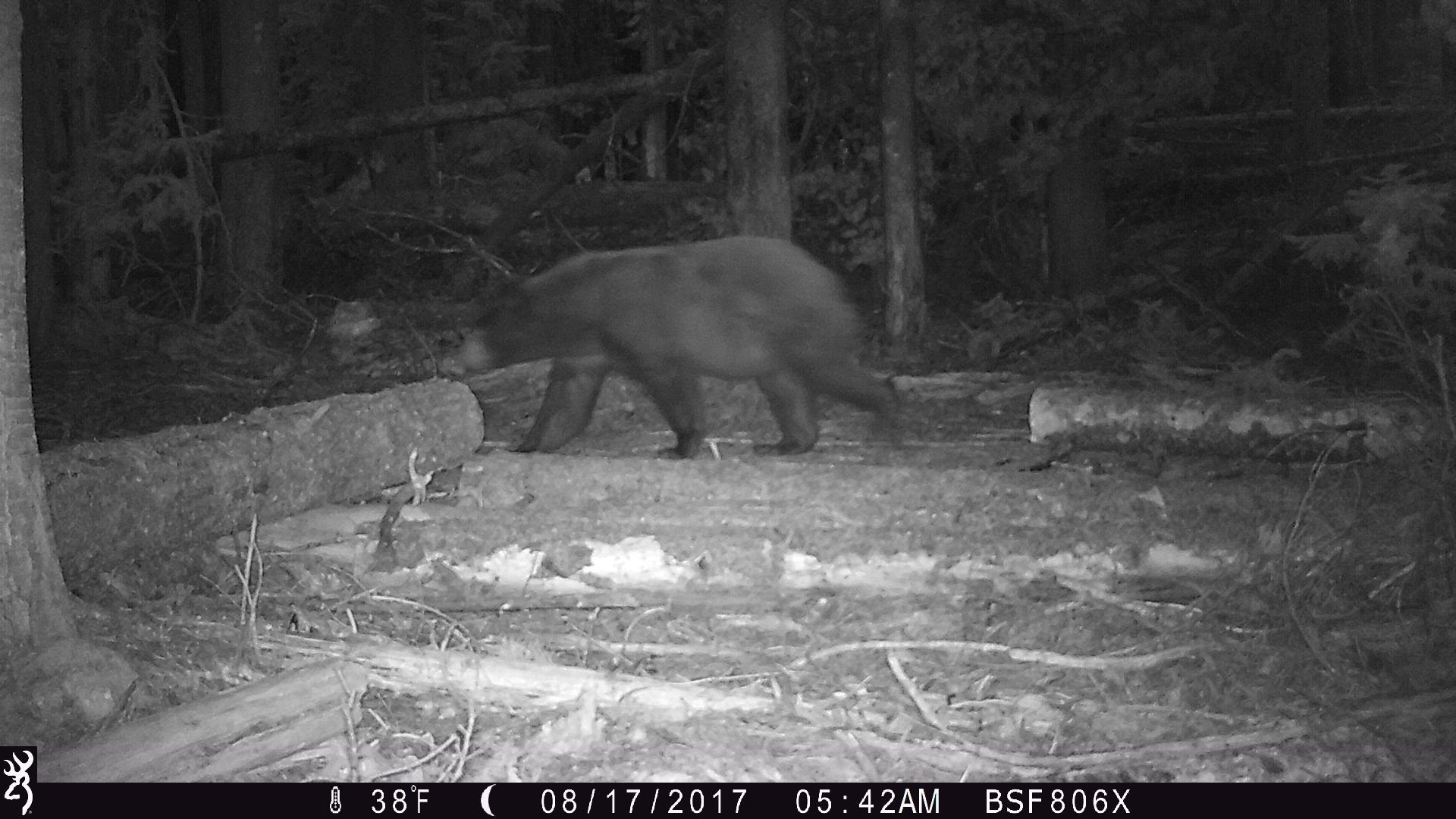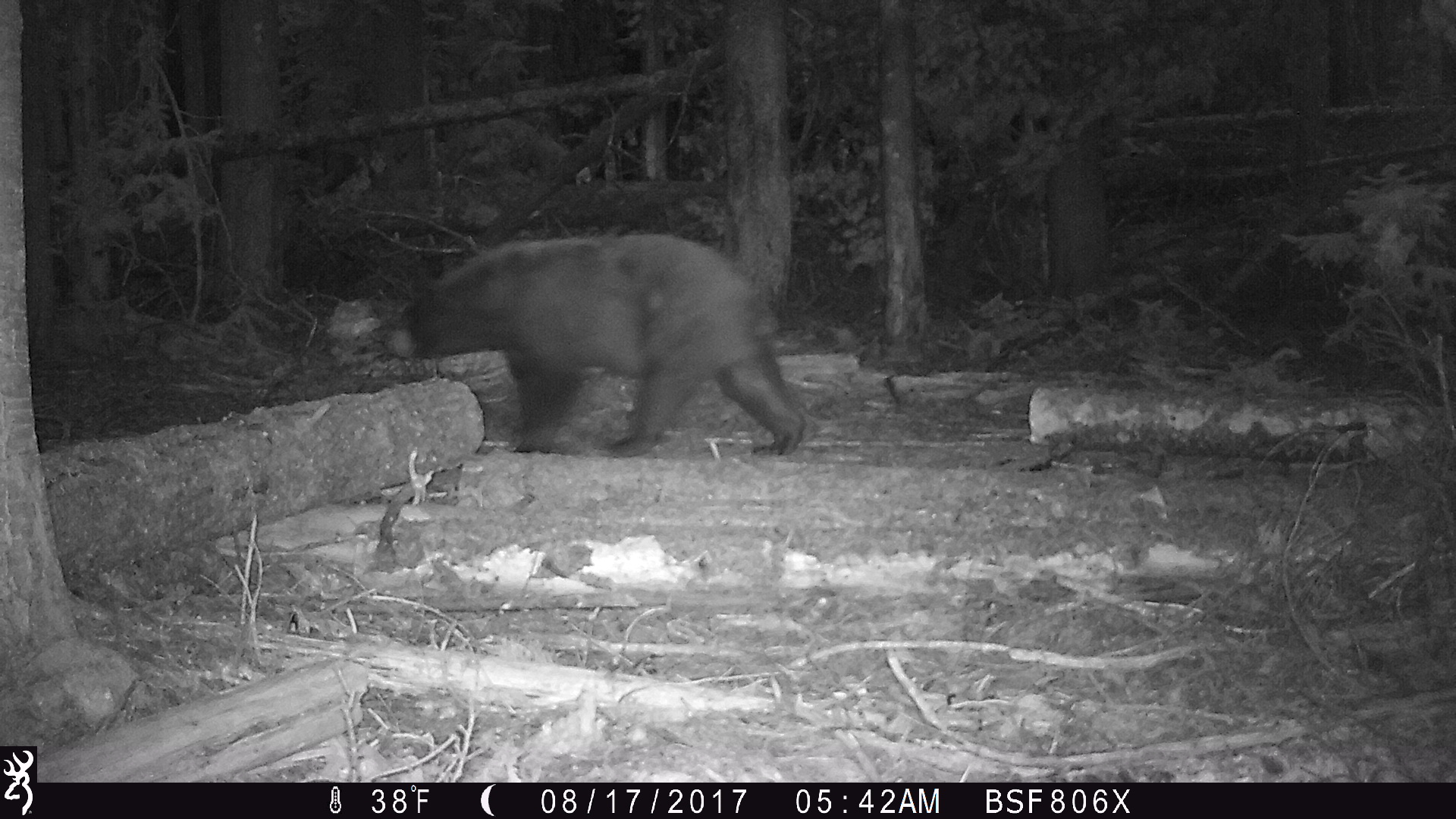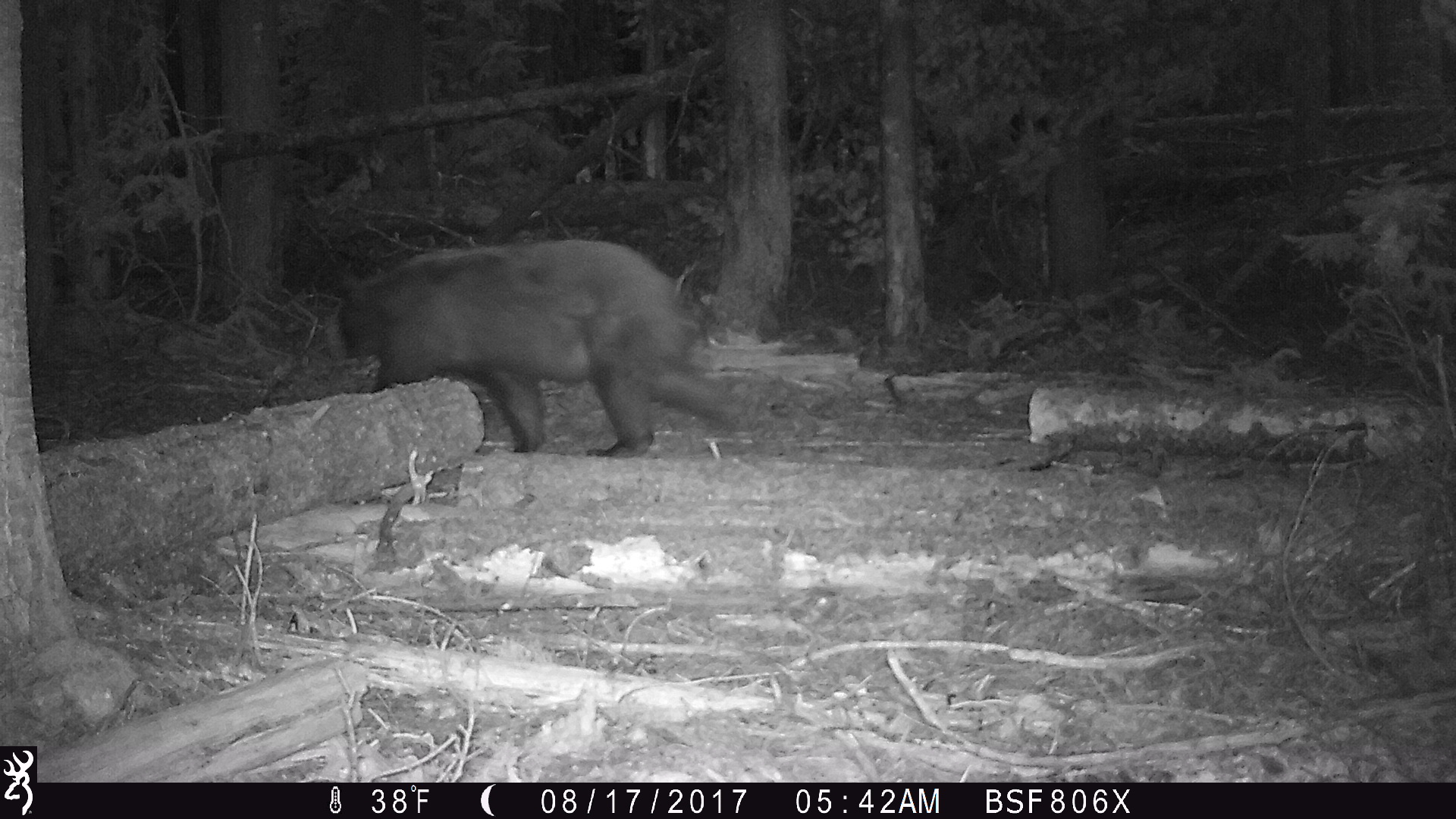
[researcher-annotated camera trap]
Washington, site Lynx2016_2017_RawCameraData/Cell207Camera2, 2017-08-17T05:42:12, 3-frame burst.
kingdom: Animalia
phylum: Chordata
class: Mammalia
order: Carnivora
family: Ursidae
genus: Ursus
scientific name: Ursus americanus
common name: american black bear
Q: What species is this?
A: Ursus americanus (american black bear).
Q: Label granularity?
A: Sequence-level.